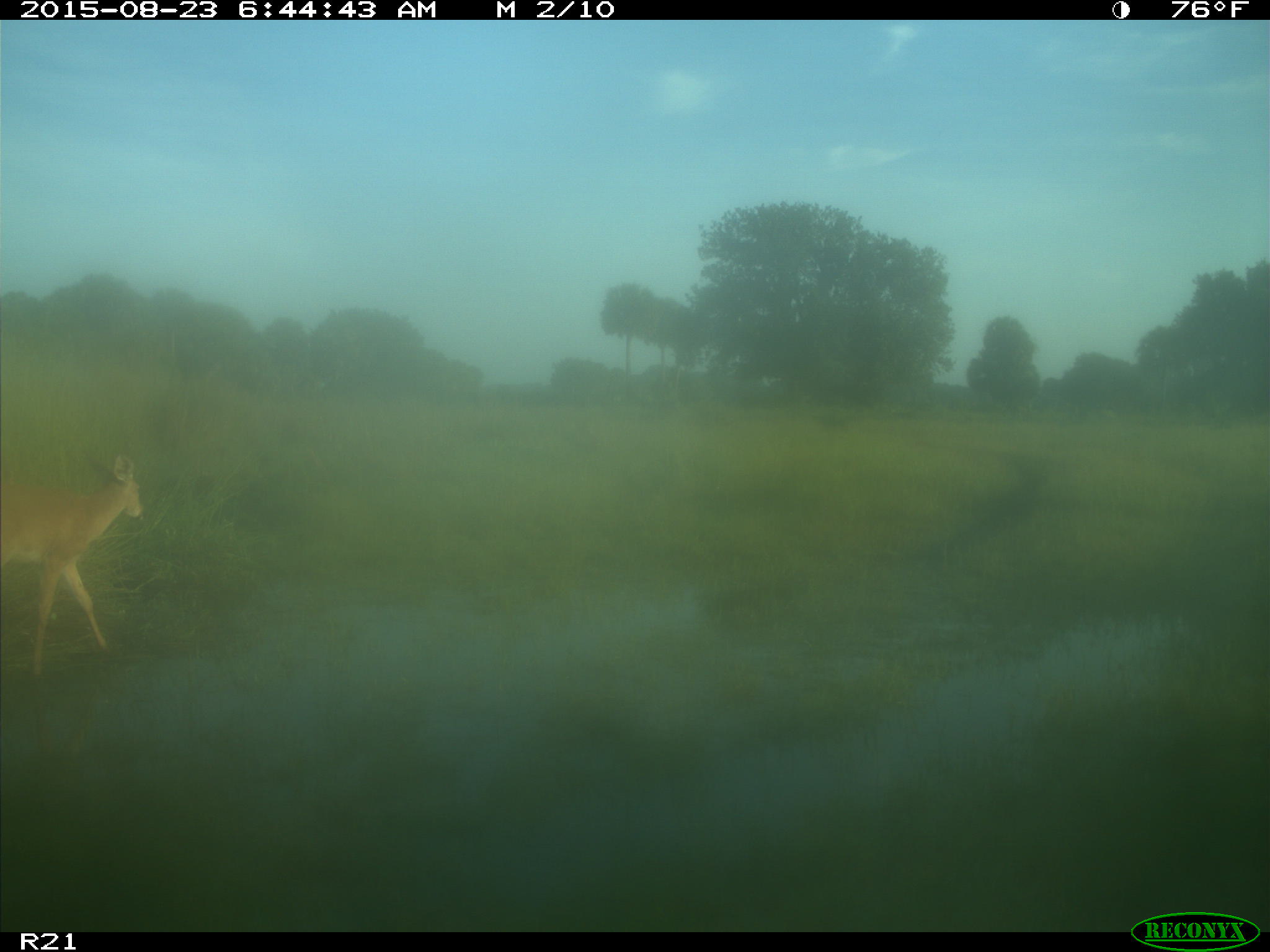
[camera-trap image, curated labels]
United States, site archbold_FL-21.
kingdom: Animalia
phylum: Chordata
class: Mammalia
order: Artiodactyla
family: Cervidae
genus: Odocoileus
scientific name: Odocoileus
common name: deer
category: unidentified deer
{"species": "unidentified deer (deer) (Odocoileus)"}